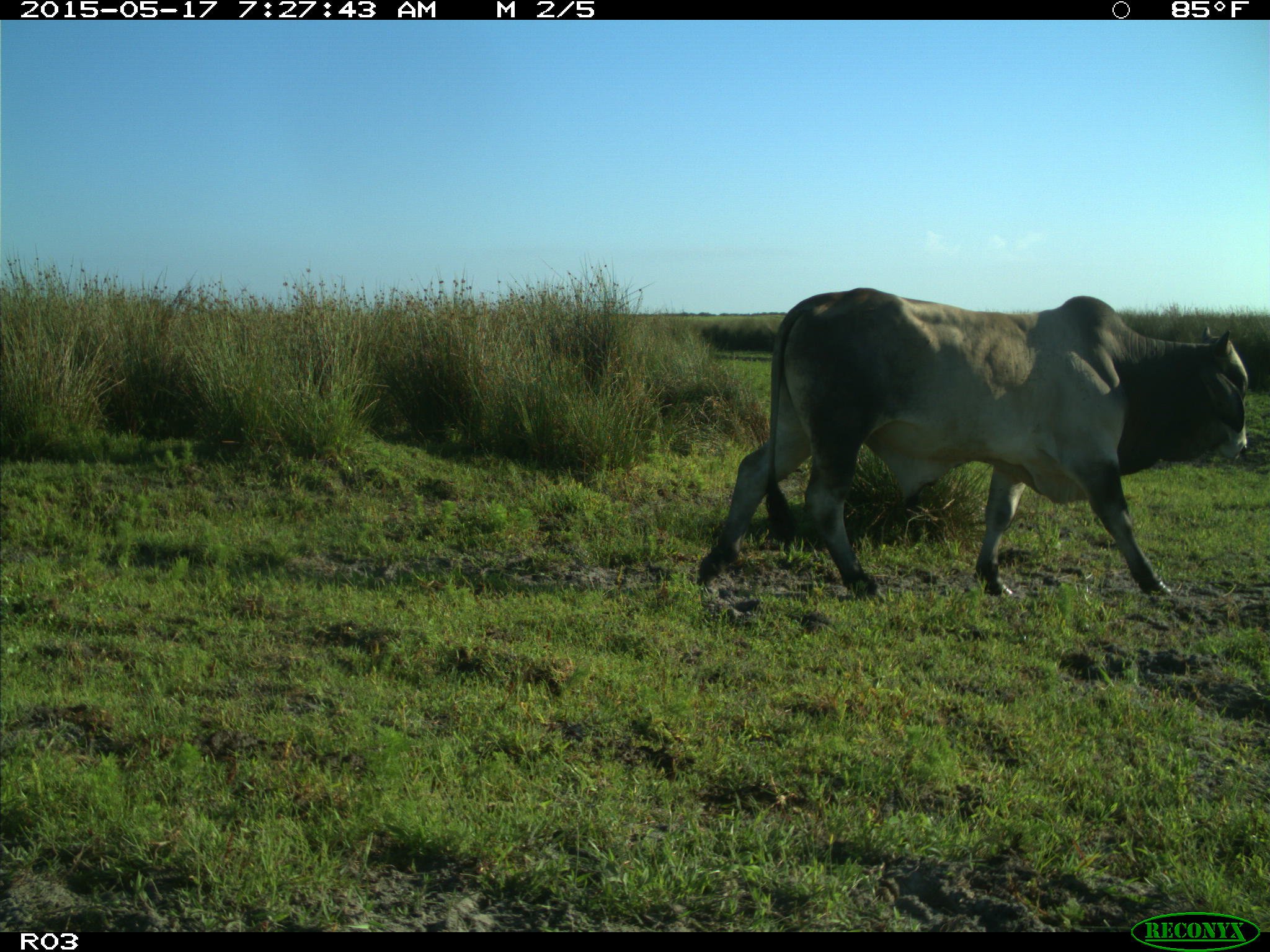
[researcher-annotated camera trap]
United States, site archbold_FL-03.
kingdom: Animalia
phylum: Chordata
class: Mammalia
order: Artiodactyla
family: Bovidae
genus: Bos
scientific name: Bos taurus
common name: domestic cow